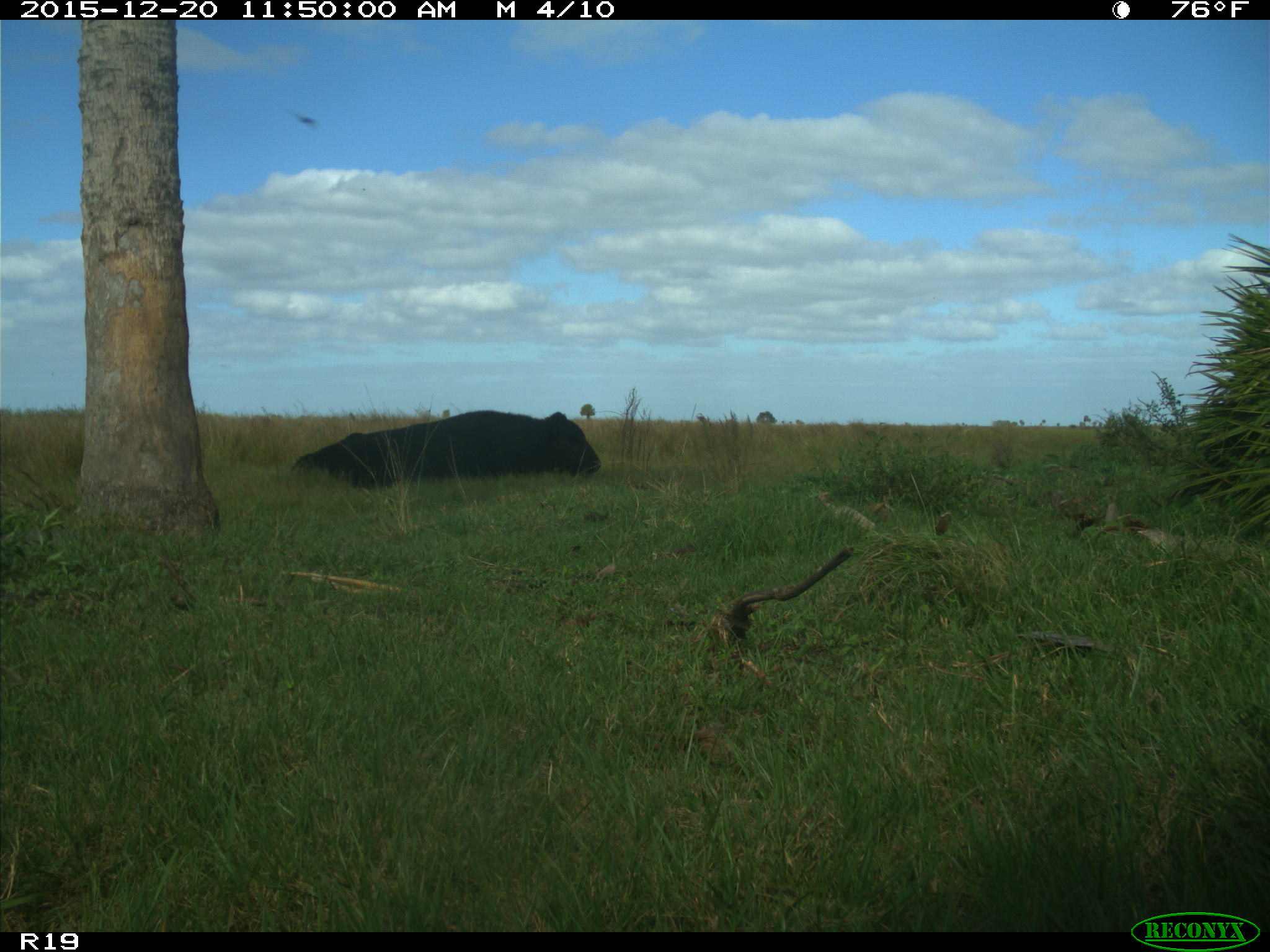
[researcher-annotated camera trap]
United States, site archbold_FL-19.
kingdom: Animalia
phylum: Chordata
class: Mammalia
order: Artiodactyla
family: Bovidae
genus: Bos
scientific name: Bos taurus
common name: domestic cow